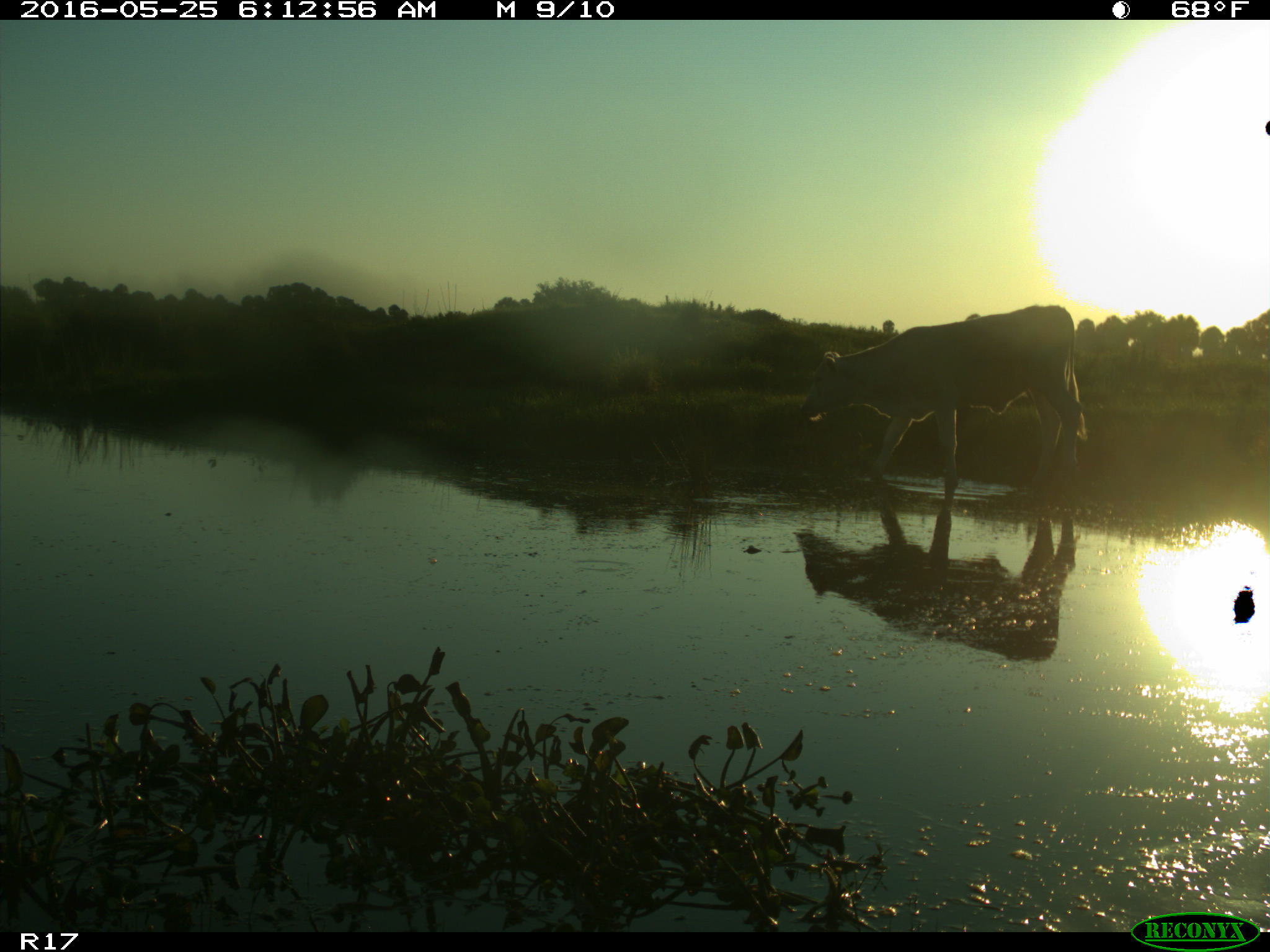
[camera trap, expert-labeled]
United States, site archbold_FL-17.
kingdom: Animalia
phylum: Chordata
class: Mammalia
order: Artiodactyla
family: Bovidae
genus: Bos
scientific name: Bos taurus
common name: domestic cow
Bos taurus (domestic cow).